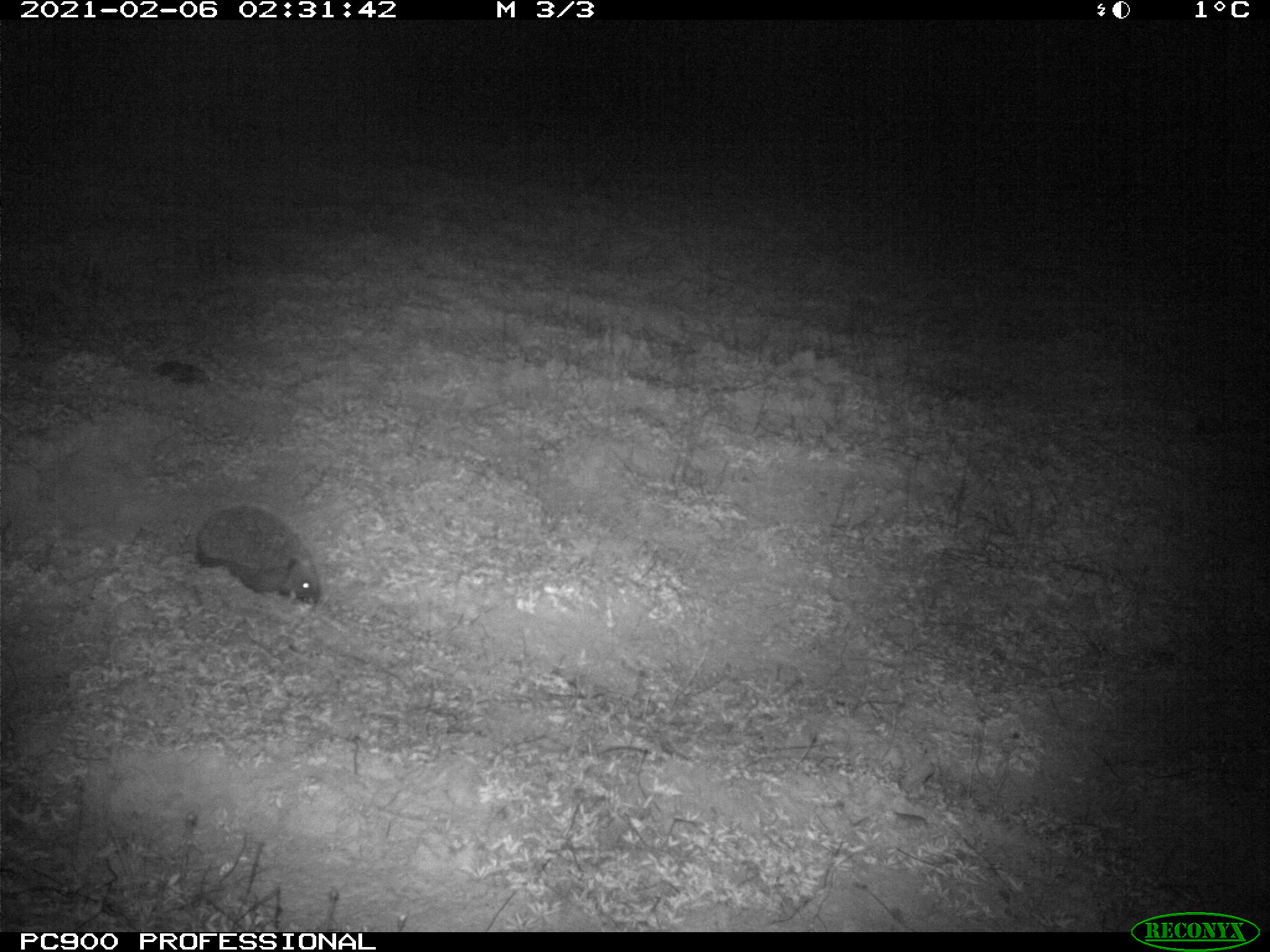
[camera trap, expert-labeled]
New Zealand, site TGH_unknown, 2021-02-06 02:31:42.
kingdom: Animalia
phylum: Chordata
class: Mammalia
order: Eulipotyphla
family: Erinaceidae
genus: Erinaceus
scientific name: Erinaceus europaeus europaeus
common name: european hedgehog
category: hedgehog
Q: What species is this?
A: Hedgehog (european hedgehog) (Erinaceus europaeus europaeus).